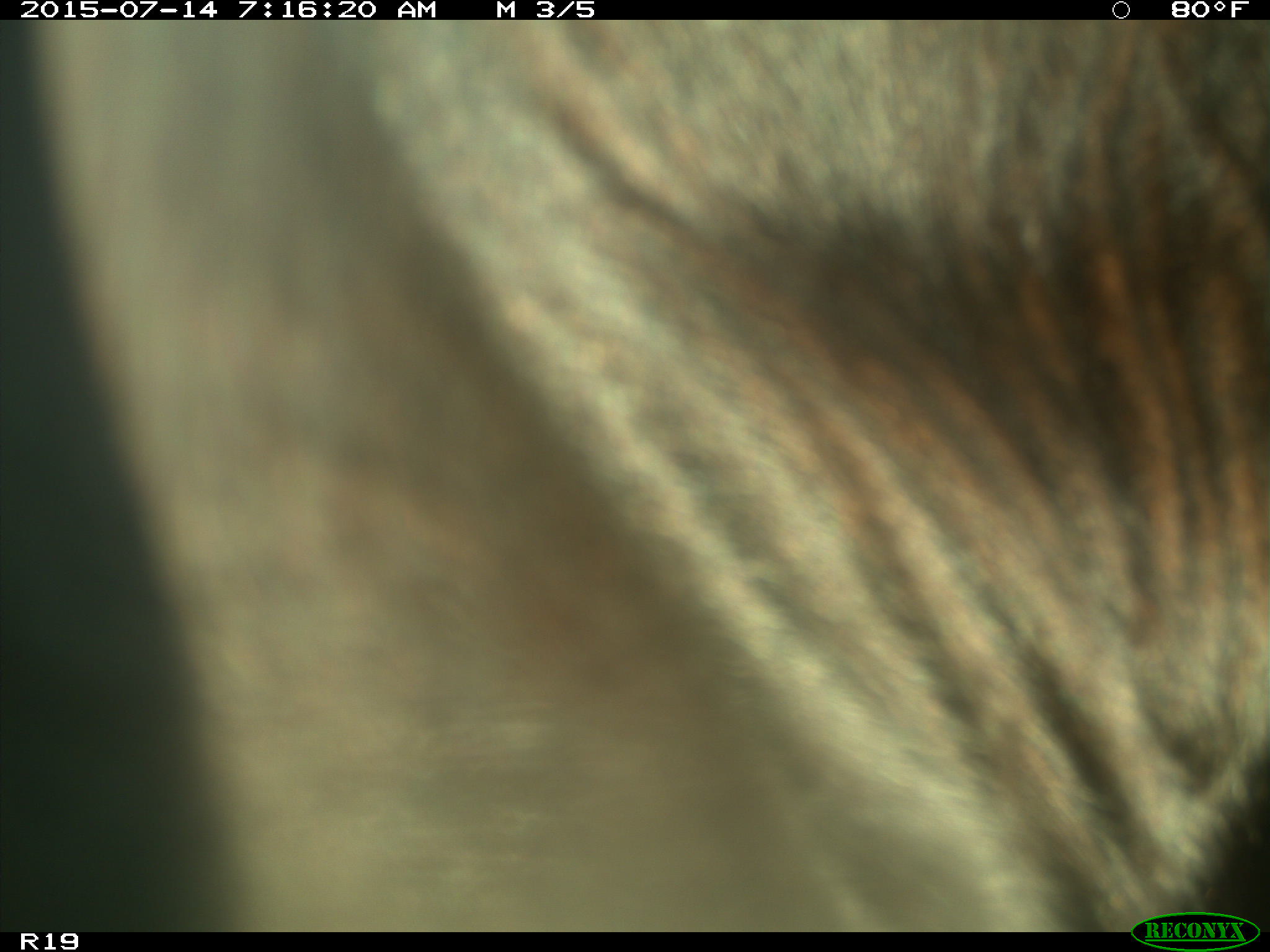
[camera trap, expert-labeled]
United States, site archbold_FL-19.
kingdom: Animalia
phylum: Chordata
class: Mammalia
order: Artiodactyla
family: Bovidae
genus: Bos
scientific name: Bos taurus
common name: domestic cow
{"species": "Bos taurus (domestic cow)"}